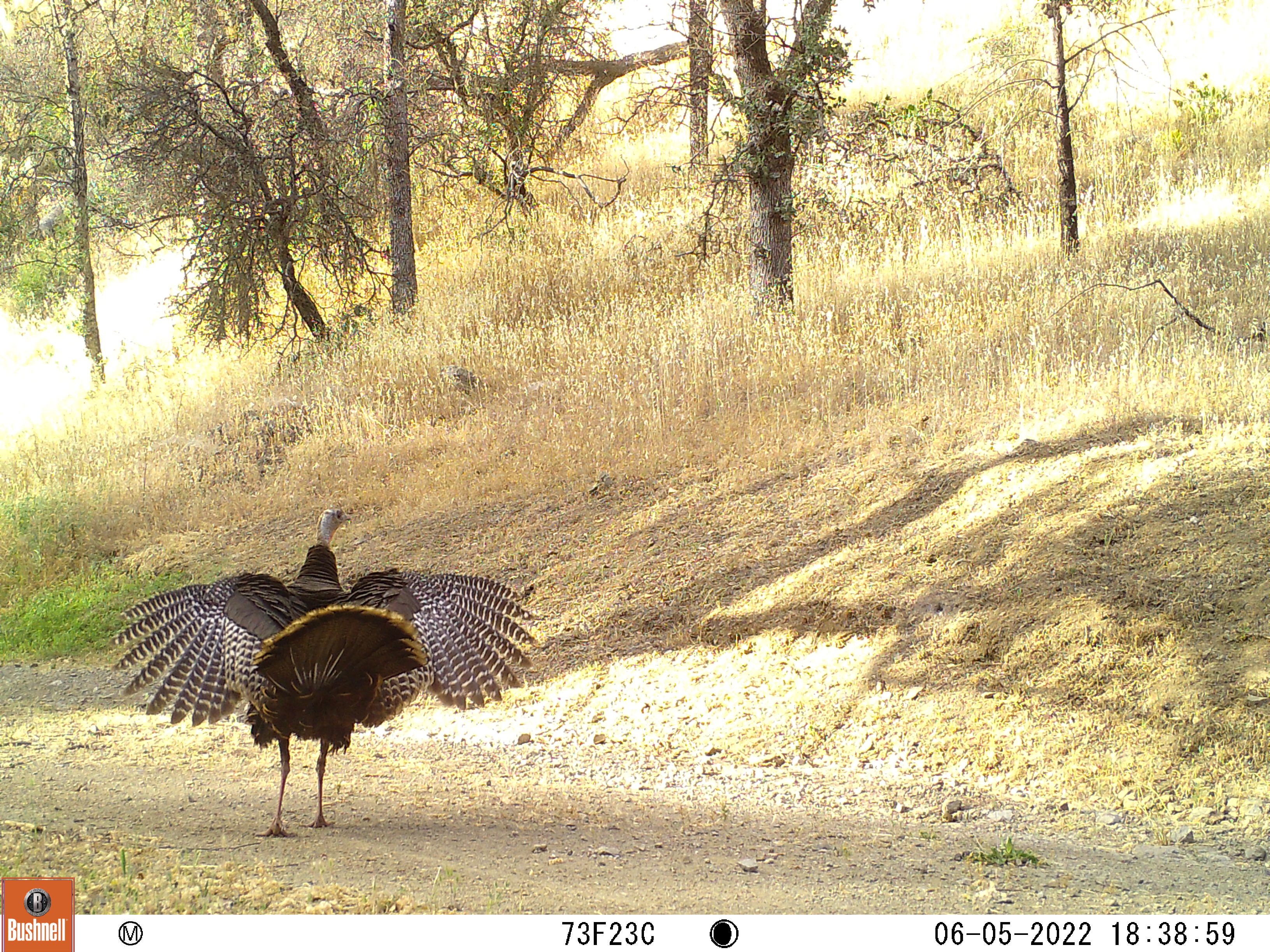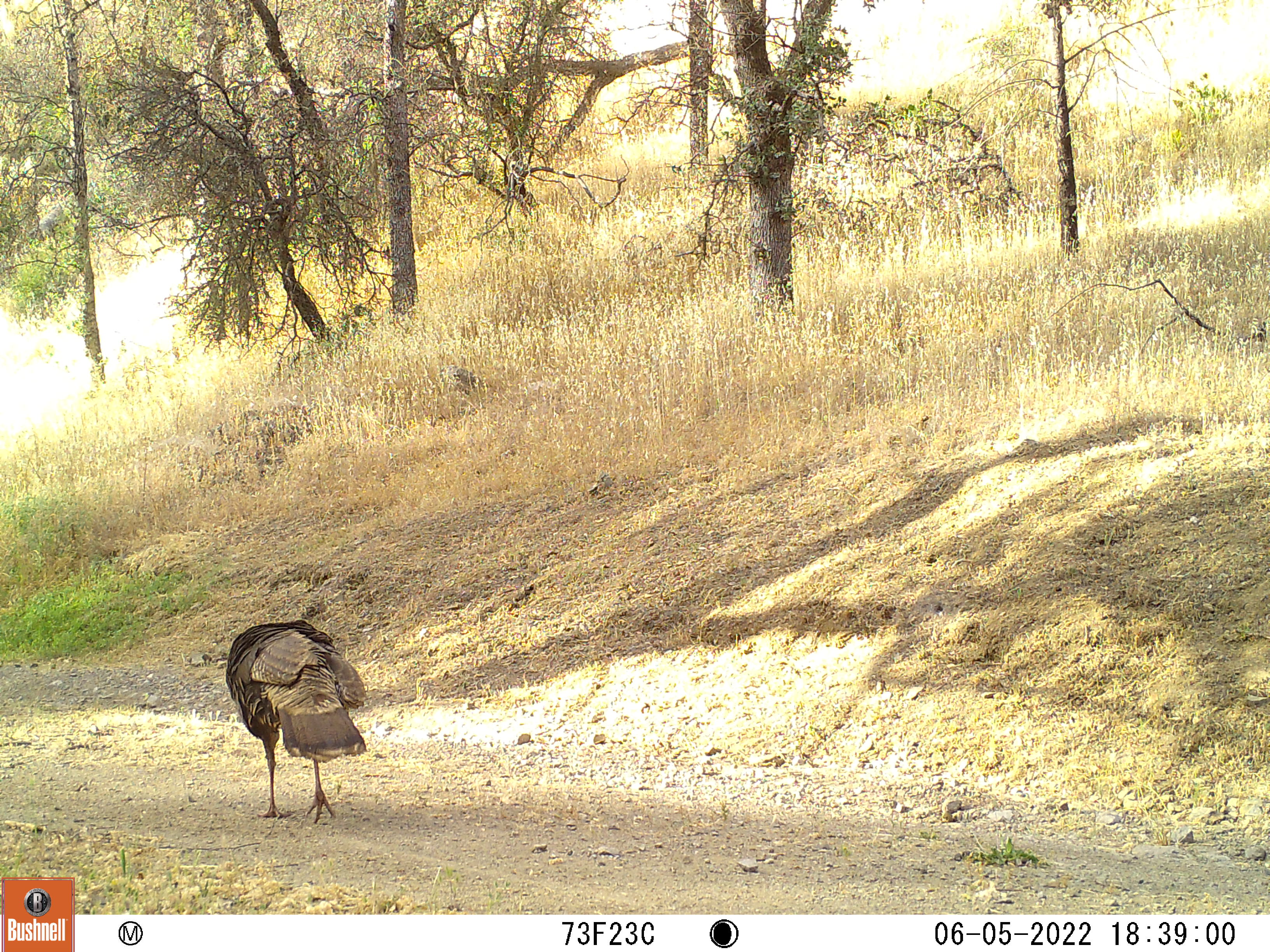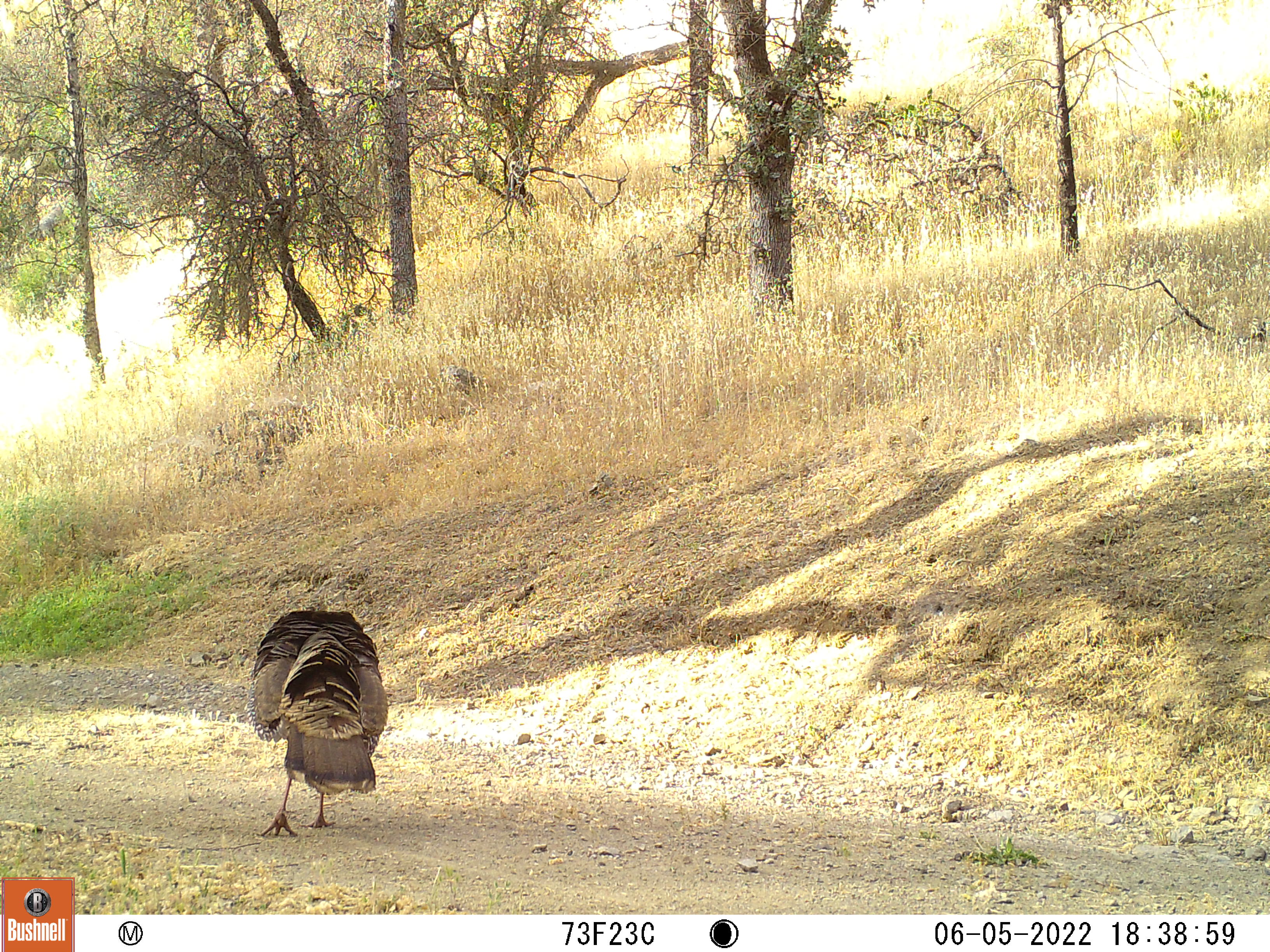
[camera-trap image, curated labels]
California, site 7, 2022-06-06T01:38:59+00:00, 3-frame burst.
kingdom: Animalia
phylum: Chordata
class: Aves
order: Galliformes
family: Phasianidae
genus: Meleagris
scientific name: Meleagris gallopavo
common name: turkey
Turkey (Meleagris gallopavo).